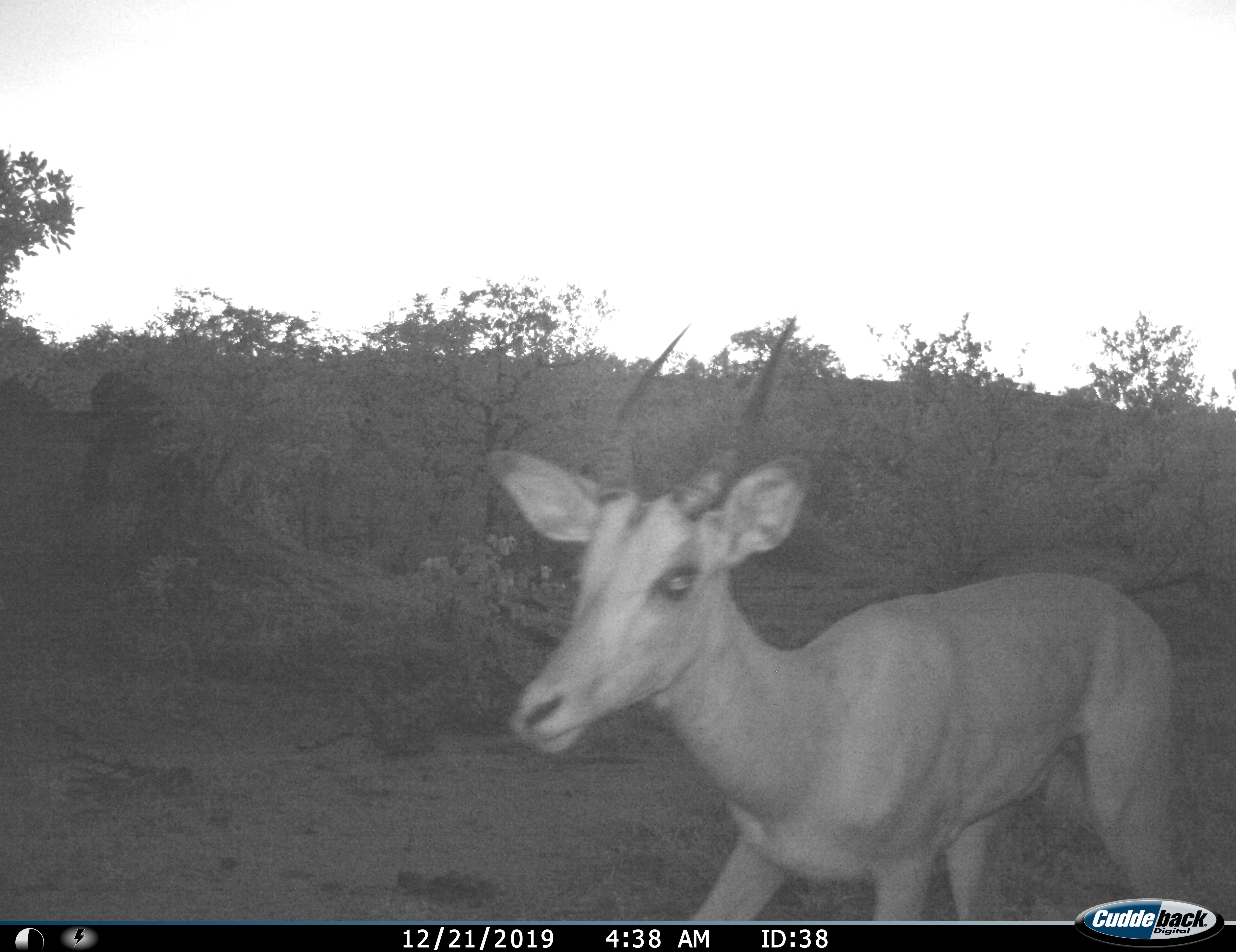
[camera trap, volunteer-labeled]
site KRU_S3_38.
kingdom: Animalia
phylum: Chordata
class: Mammalia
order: Artiodactyla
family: Bovidae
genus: Aepyceros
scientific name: Aepyceros melampus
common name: impala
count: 1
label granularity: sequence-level